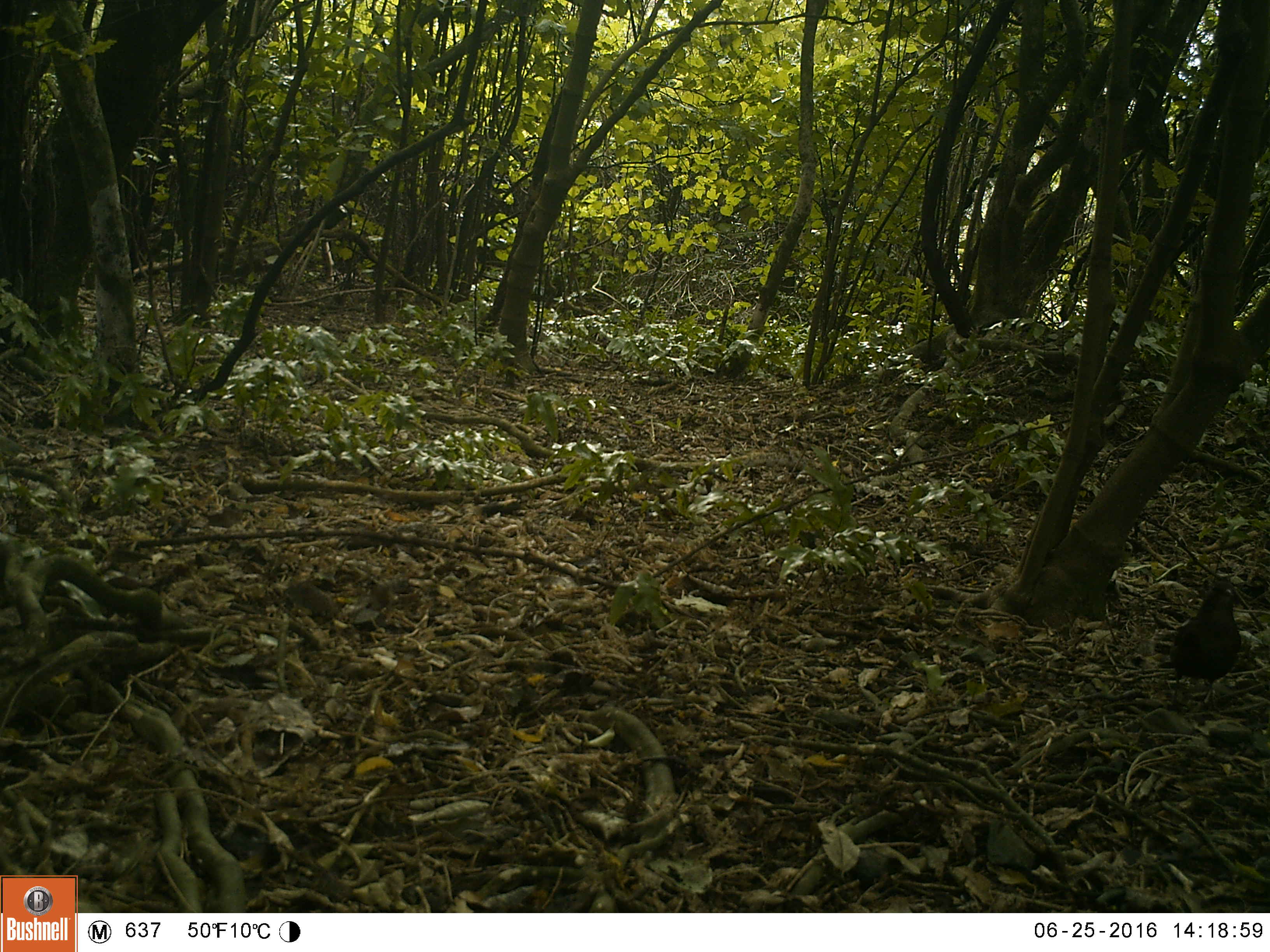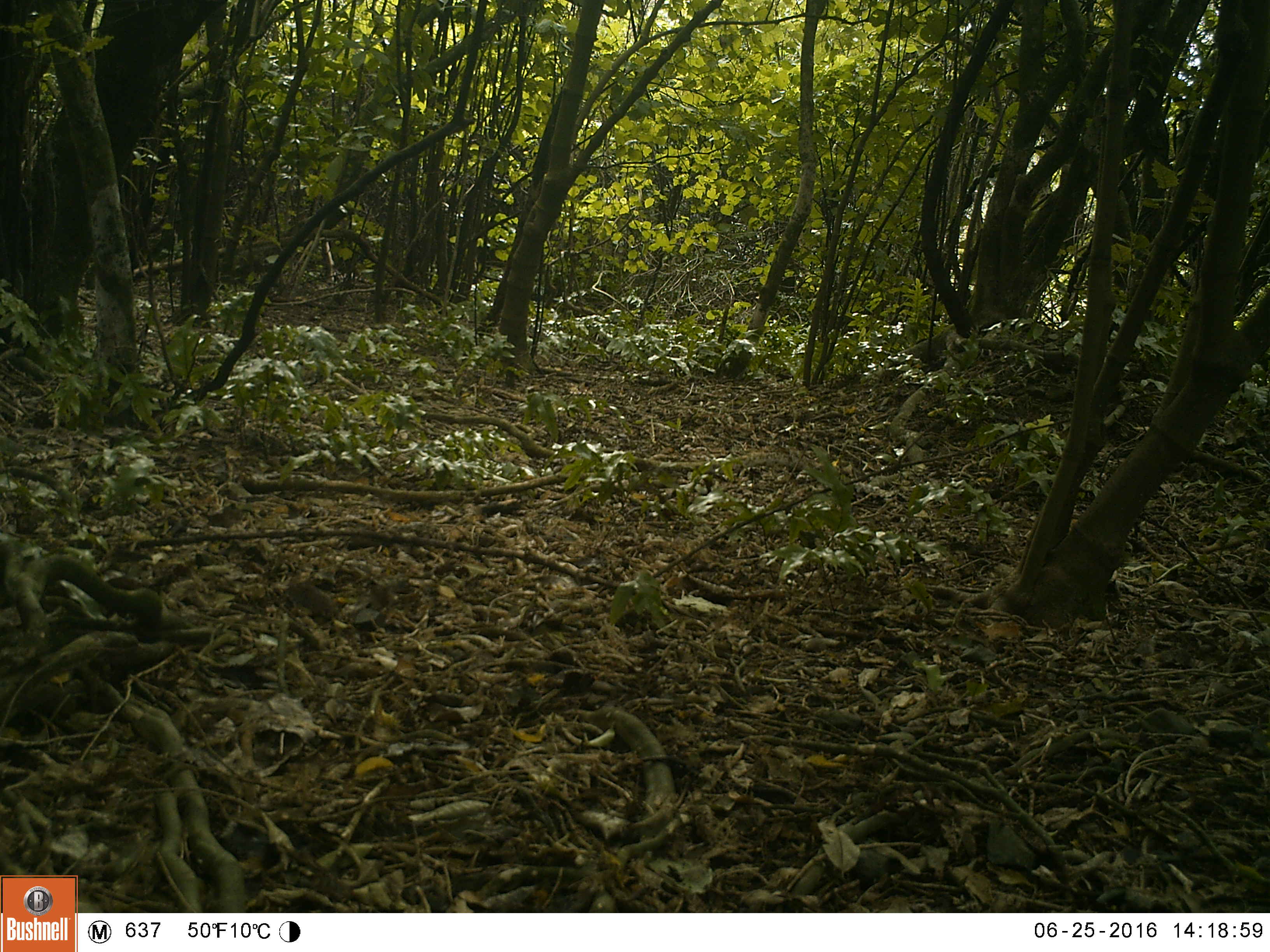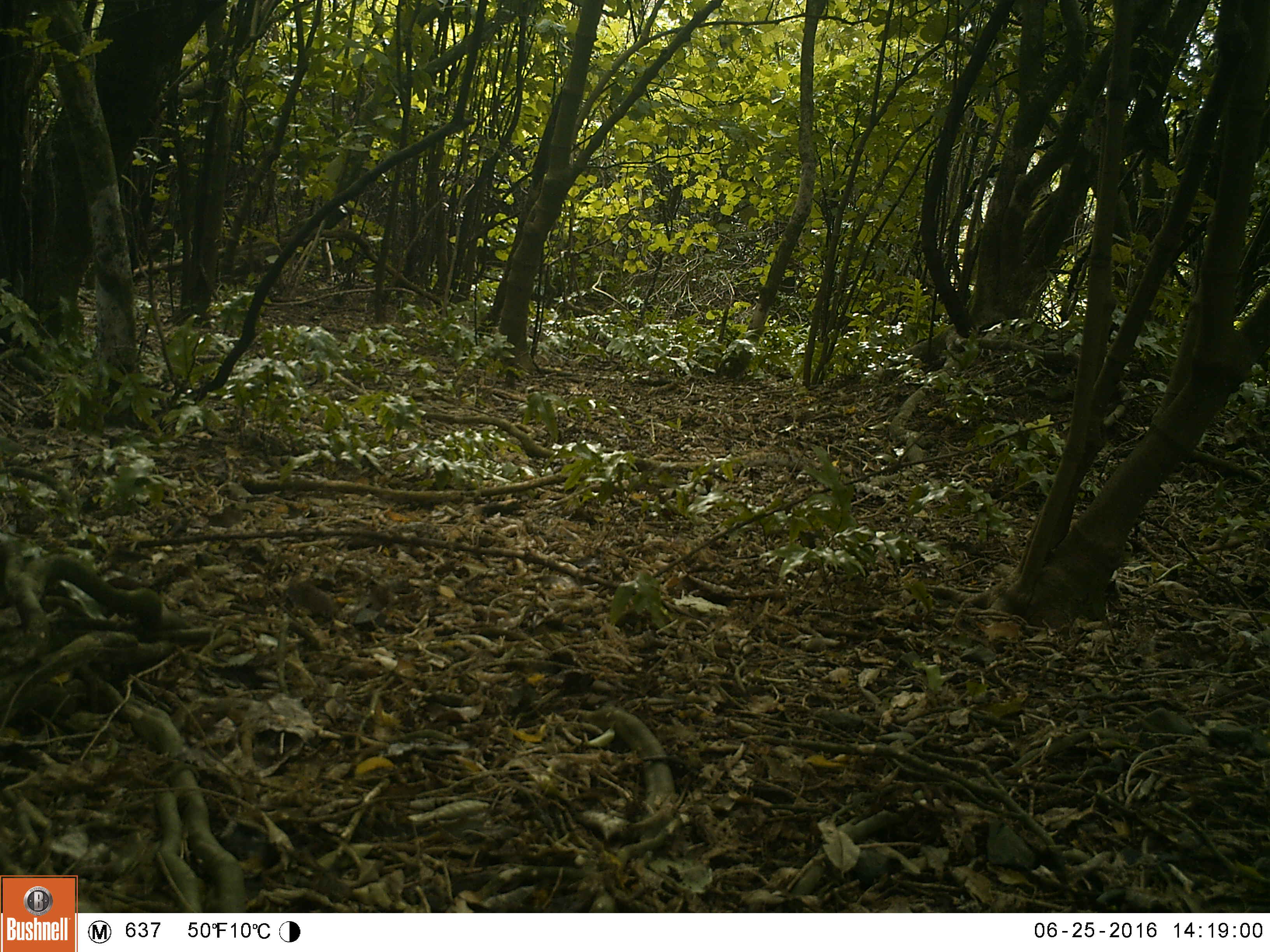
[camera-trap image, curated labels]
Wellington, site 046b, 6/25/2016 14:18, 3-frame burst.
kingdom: Animalia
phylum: Chordata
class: Aves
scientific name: Aves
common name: bird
Bird (Aves).